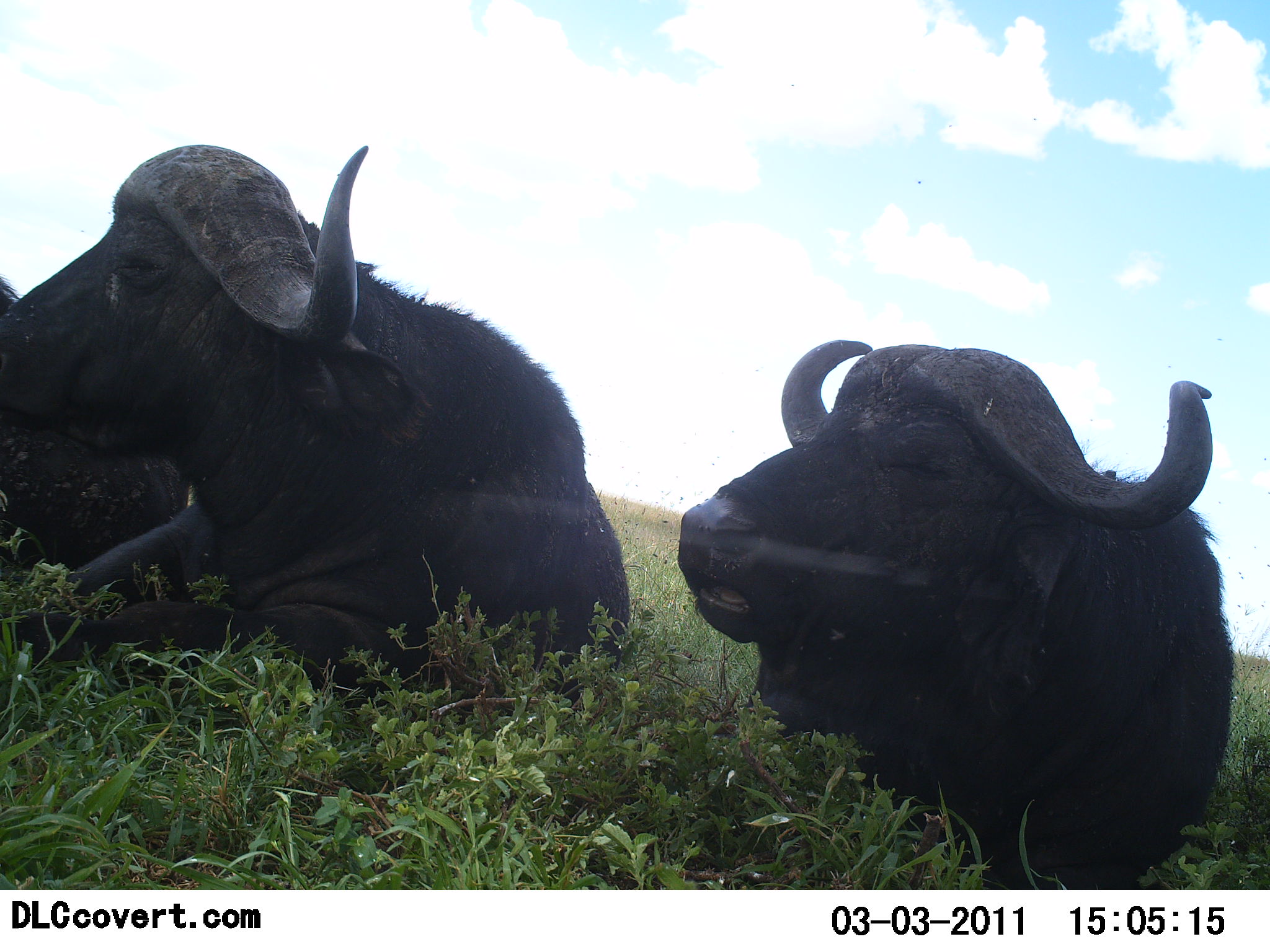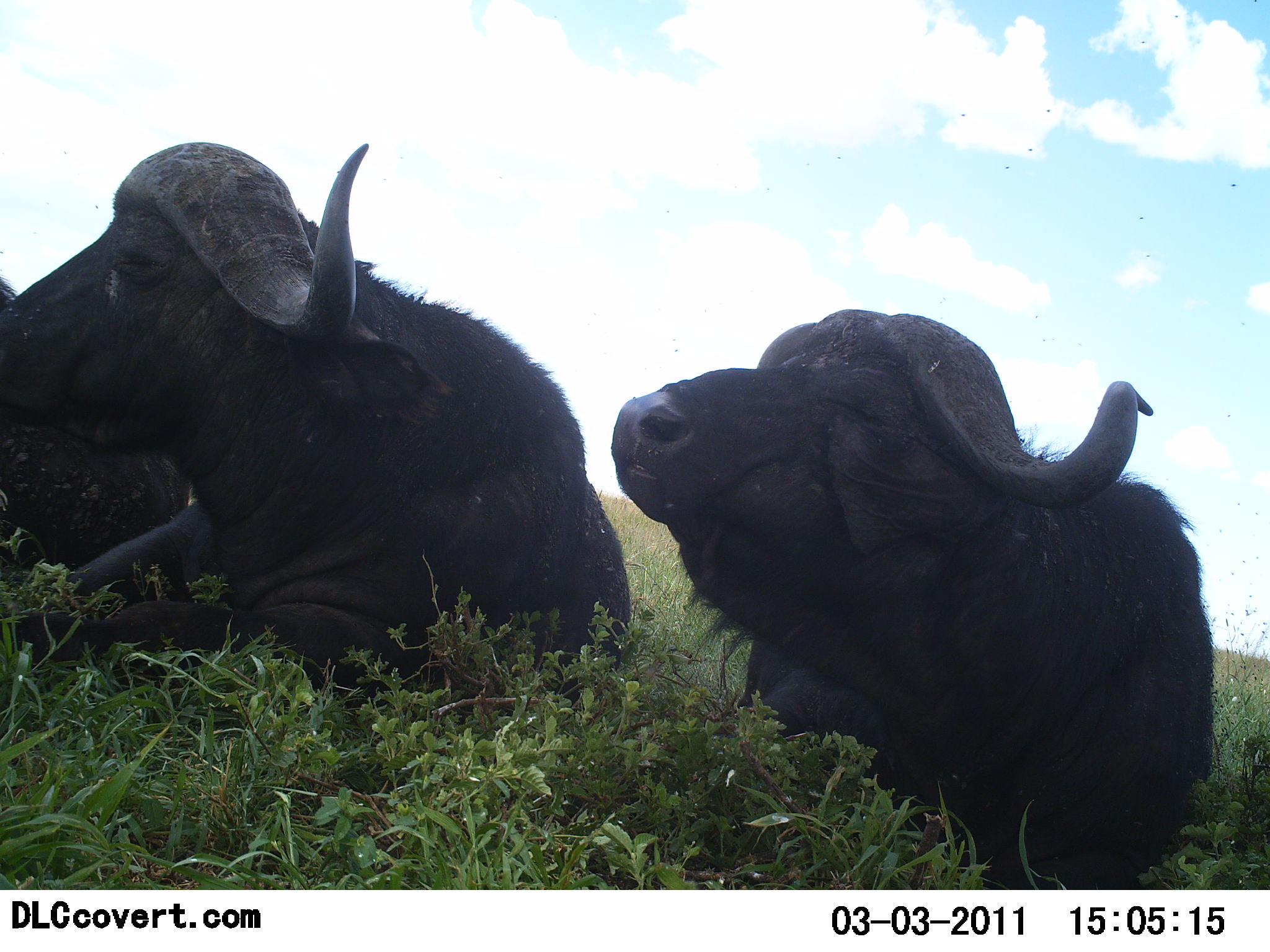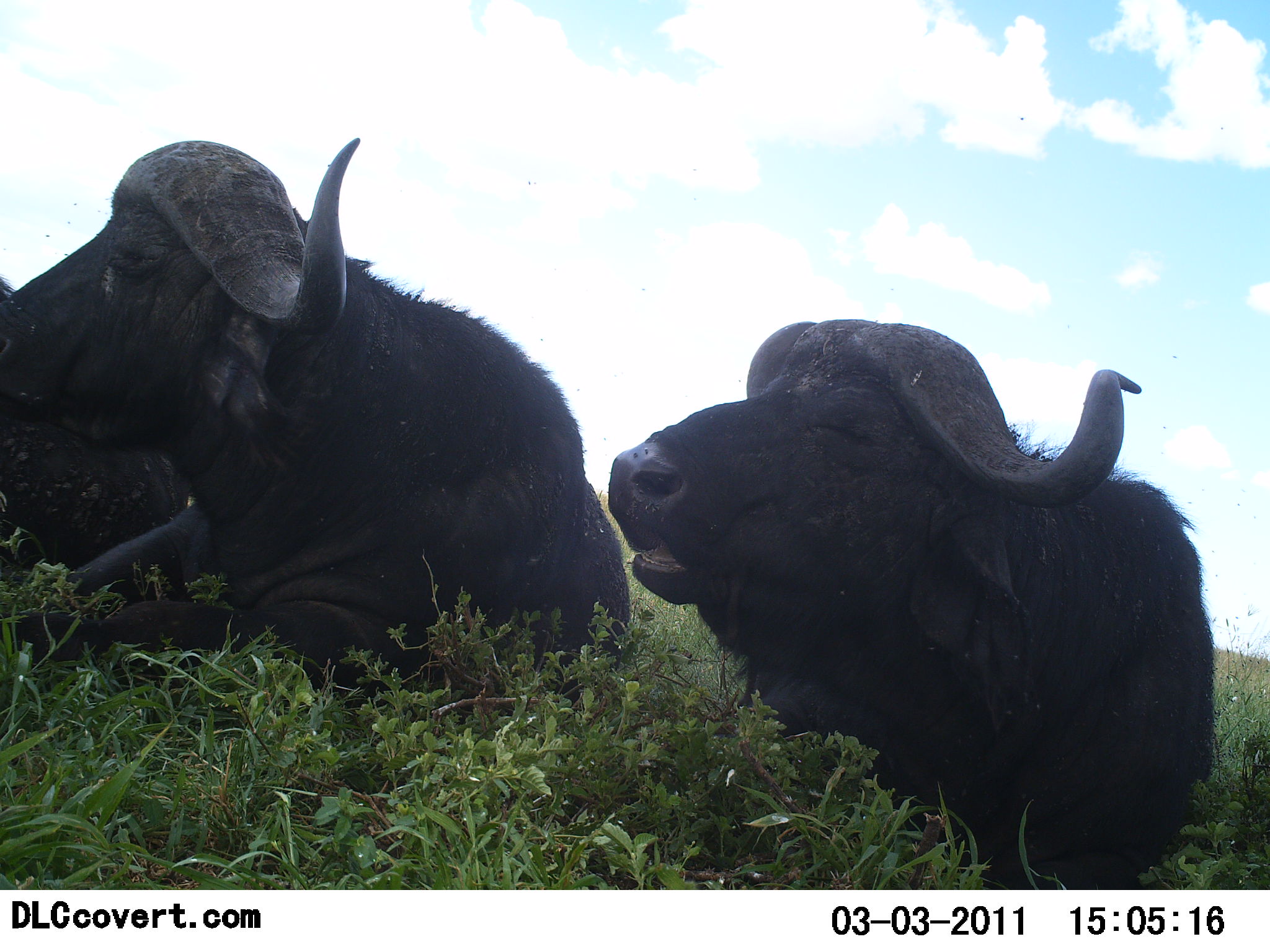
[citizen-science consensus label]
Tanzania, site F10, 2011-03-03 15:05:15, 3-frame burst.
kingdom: Animalia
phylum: Chordata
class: Mammalia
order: Artiodactyla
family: Bovidae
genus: Syncerus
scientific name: Syncerus caffer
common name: cape buffalo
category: buffalo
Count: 3.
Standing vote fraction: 7%.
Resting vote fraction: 87%.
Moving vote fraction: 0%.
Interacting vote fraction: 0%.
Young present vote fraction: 0%.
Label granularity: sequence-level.